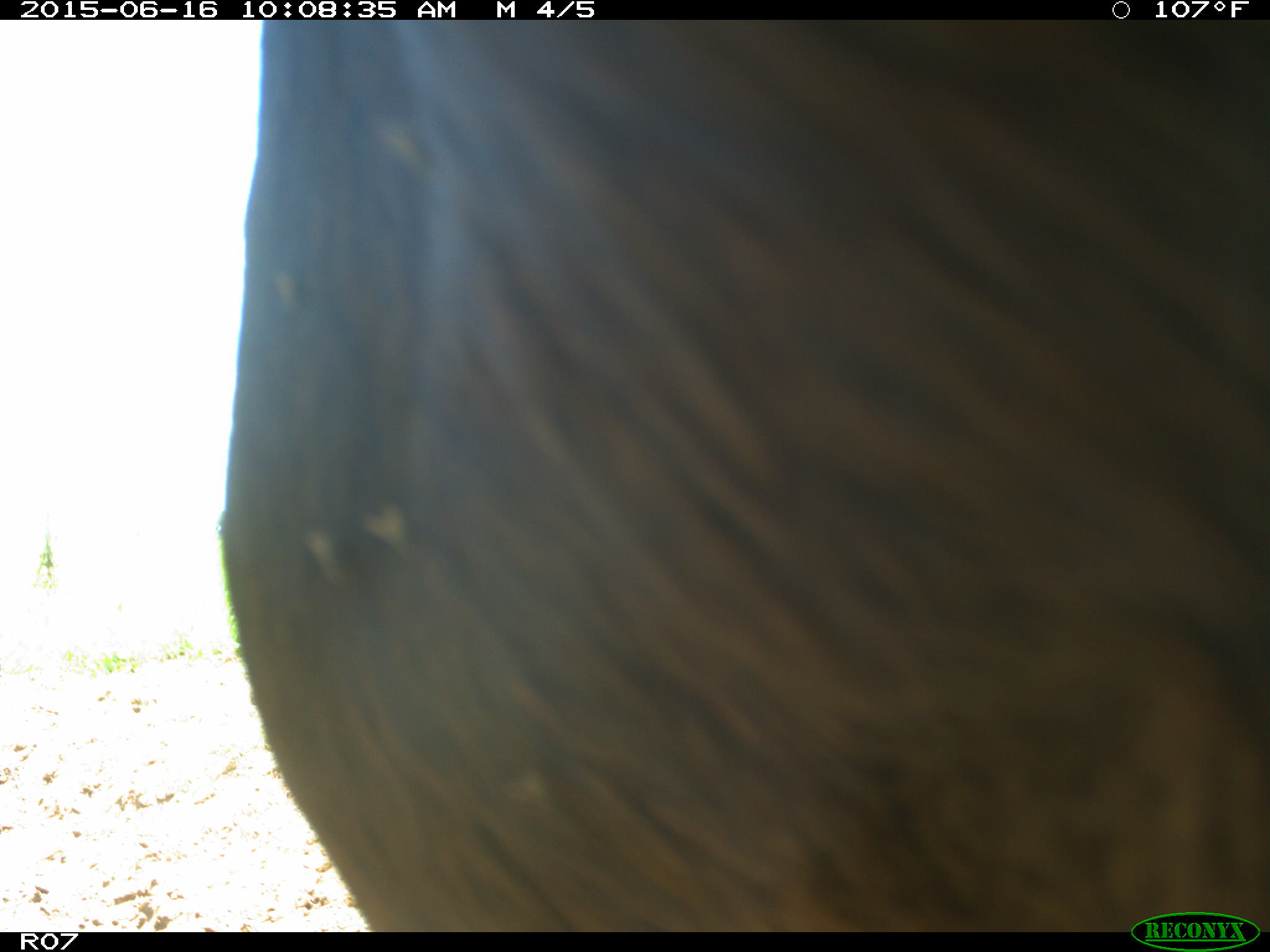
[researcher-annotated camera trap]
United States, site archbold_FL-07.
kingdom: Animalia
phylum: Chordata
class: Mammalia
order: Artiodactyla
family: Bovidae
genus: Bos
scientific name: Bos taurus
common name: domestic cow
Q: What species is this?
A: Bos taurus (domestic cow).